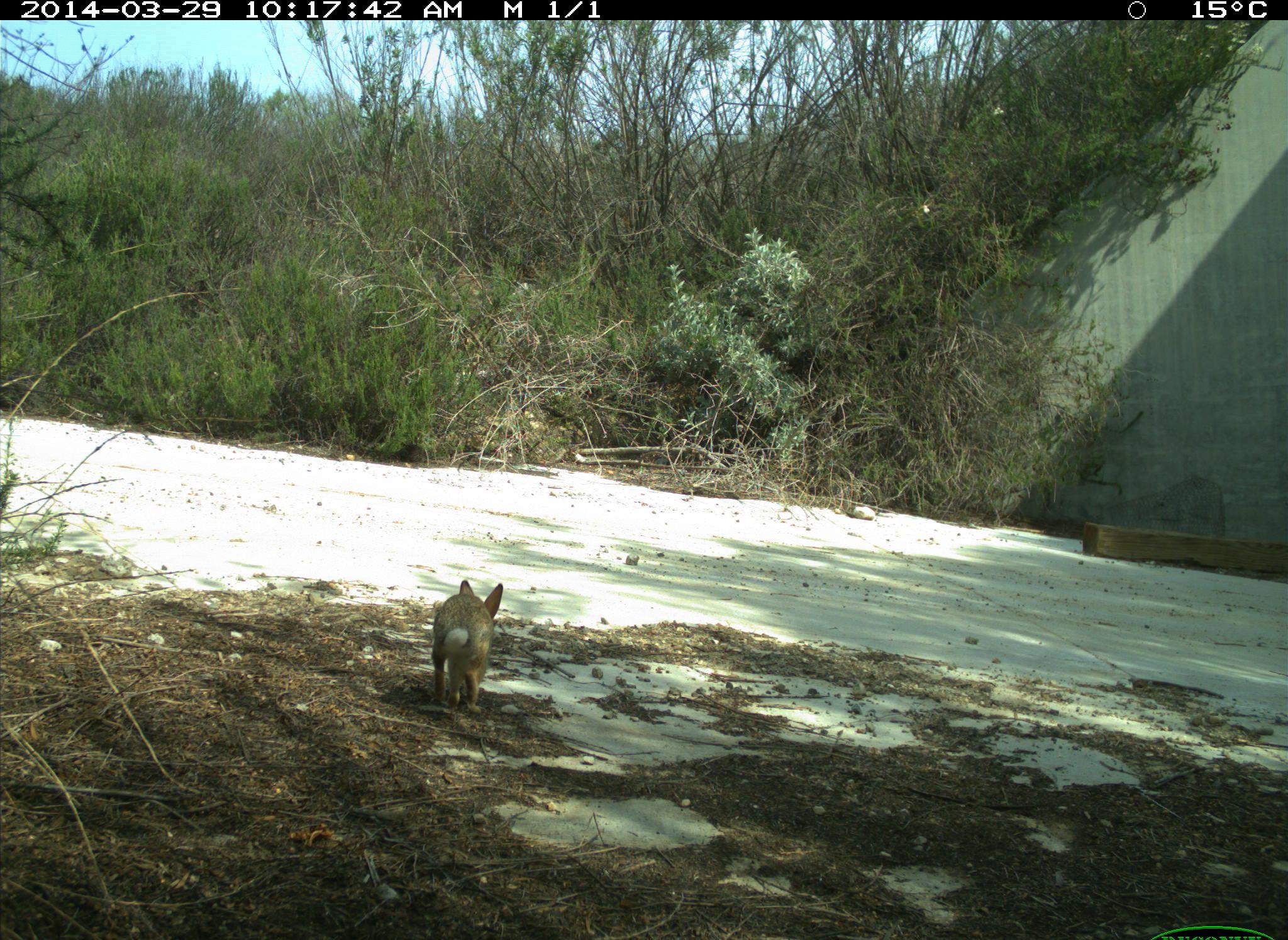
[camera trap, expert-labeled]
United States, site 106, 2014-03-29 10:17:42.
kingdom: Animalia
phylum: Chordata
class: Mammalia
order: Lagomorpha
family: Leporidae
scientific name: Leporidae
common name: rabbits and hares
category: rabbit